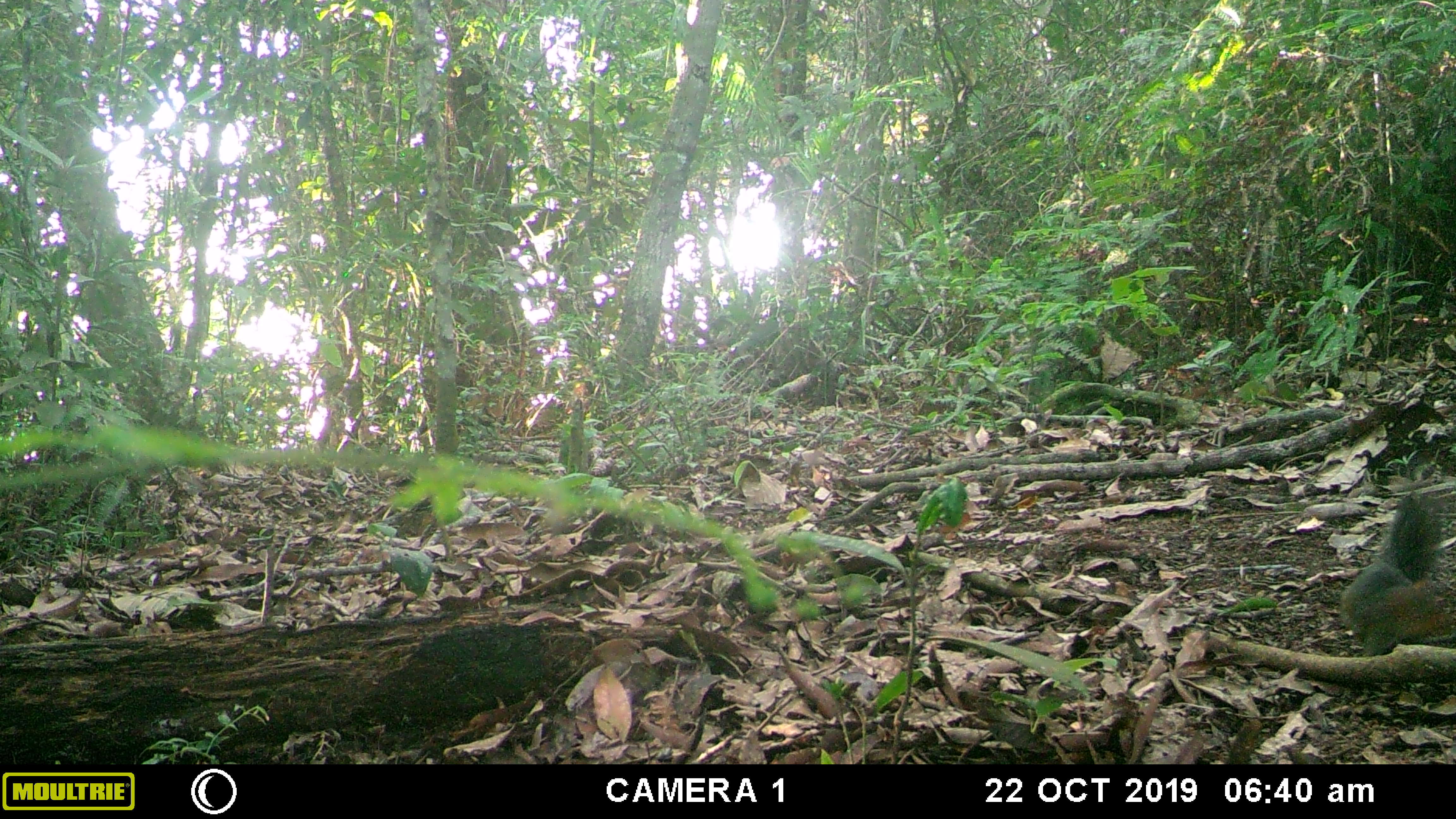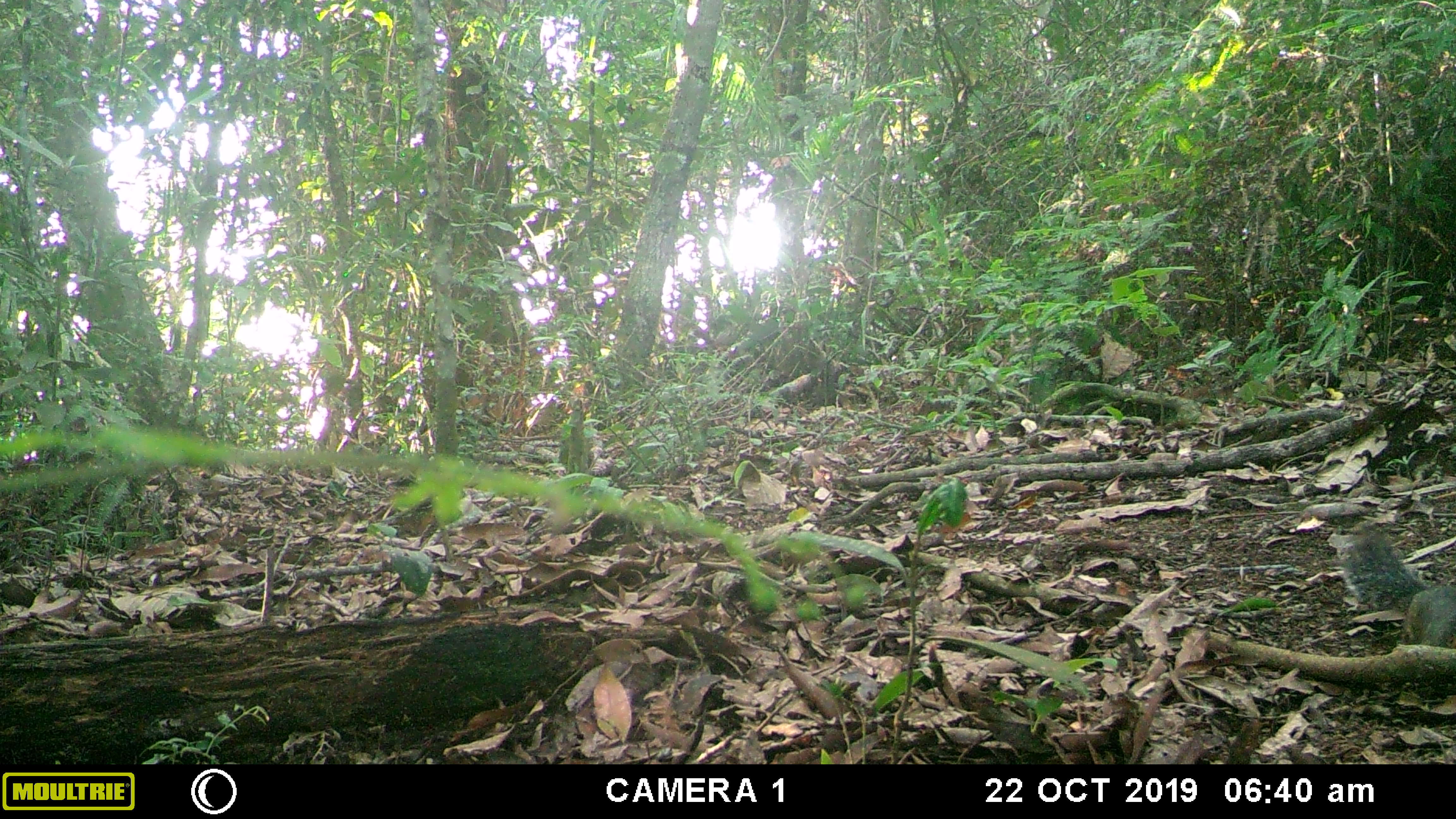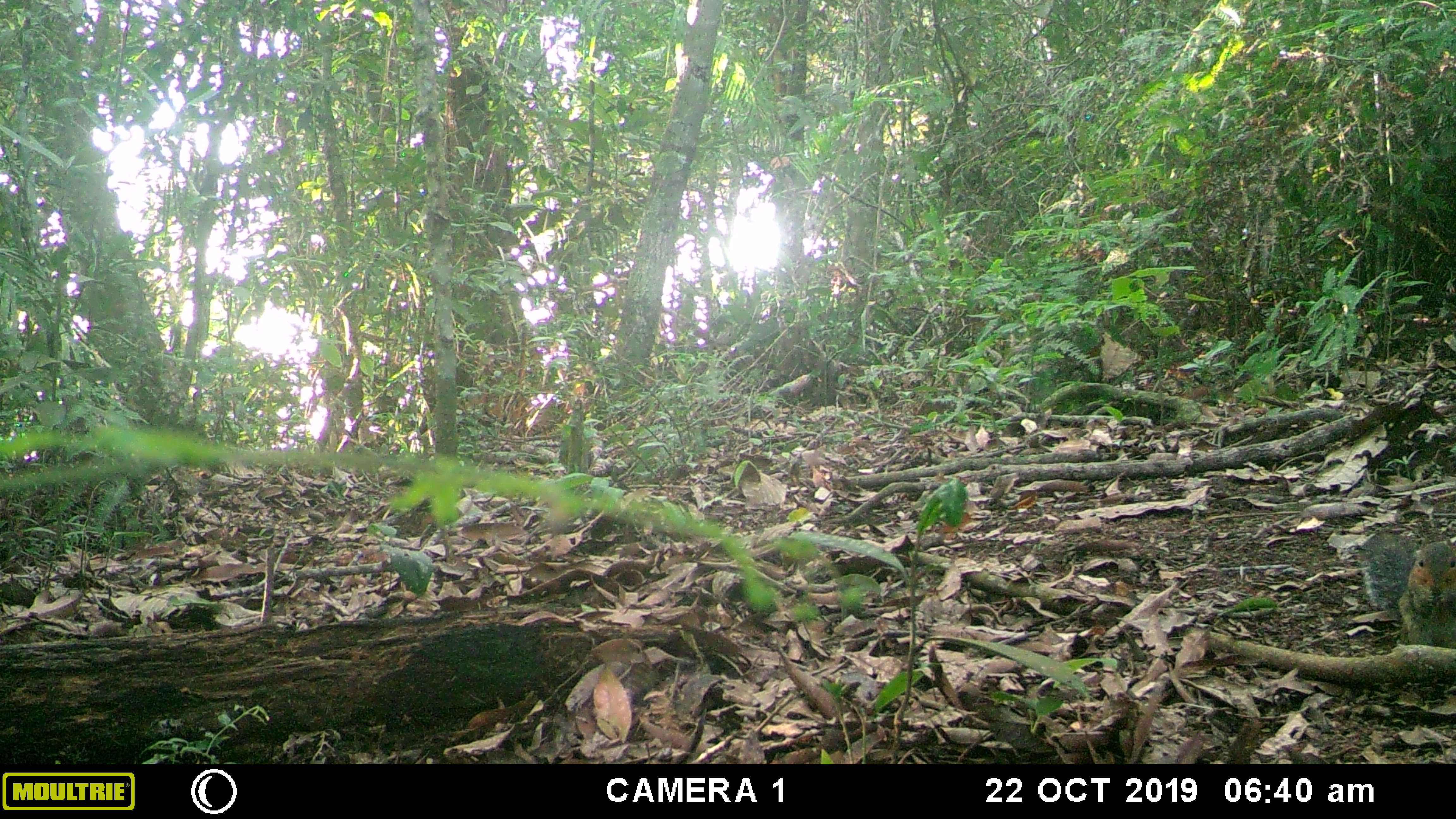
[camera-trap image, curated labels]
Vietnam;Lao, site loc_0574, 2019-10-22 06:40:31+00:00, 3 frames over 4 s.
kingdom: Animalia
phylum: Chordata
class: Mammalia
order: Rodentia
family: Sciuridae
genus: Dremomys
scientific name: Dremomys rufigenis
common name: red-cheeked squirrel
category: red cheeked squirrel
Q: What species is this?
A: Red cheeked squirrel (red-cheeked squirrel) (Dremomys rufigenis).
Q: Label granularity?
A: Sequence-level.